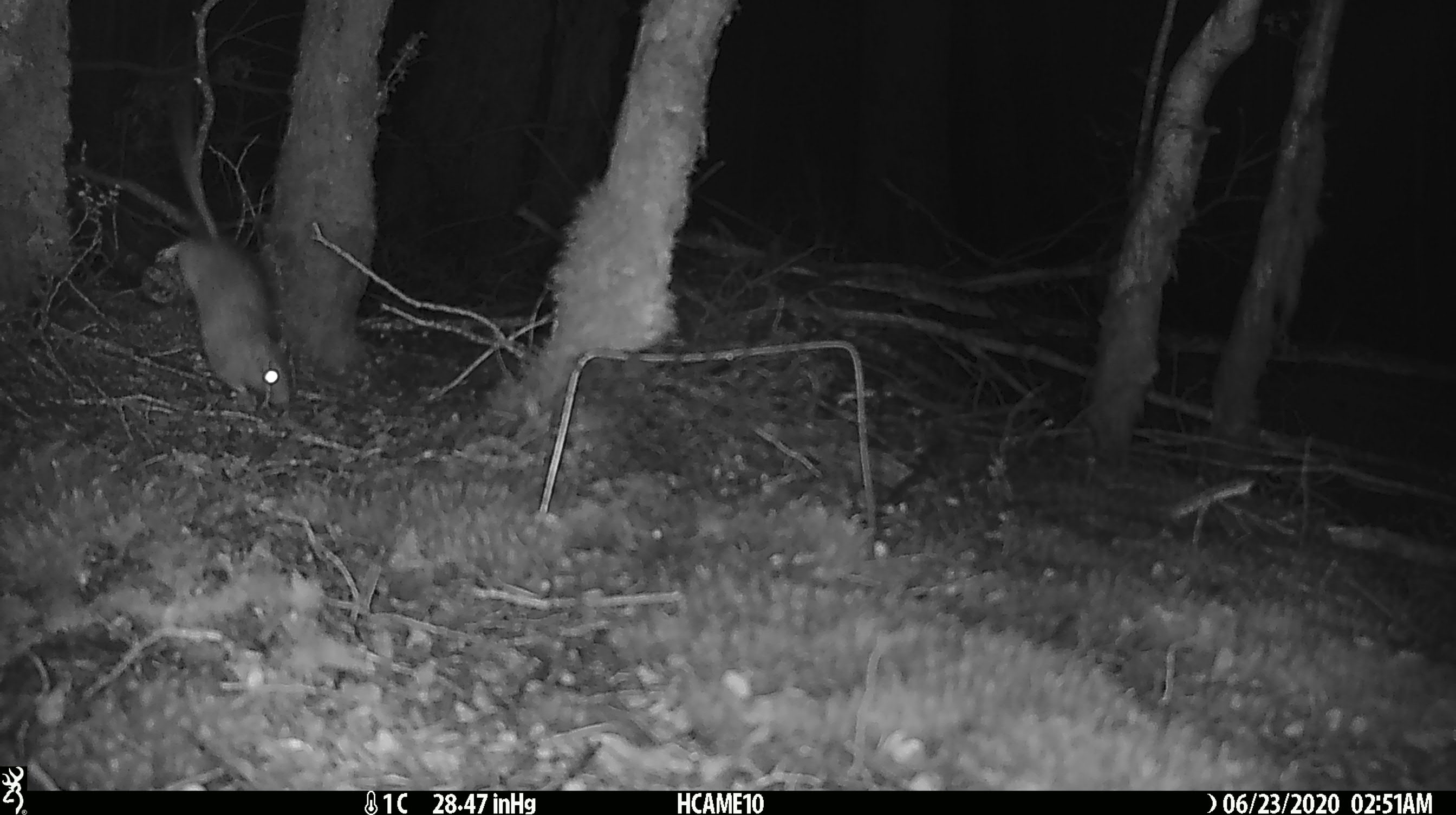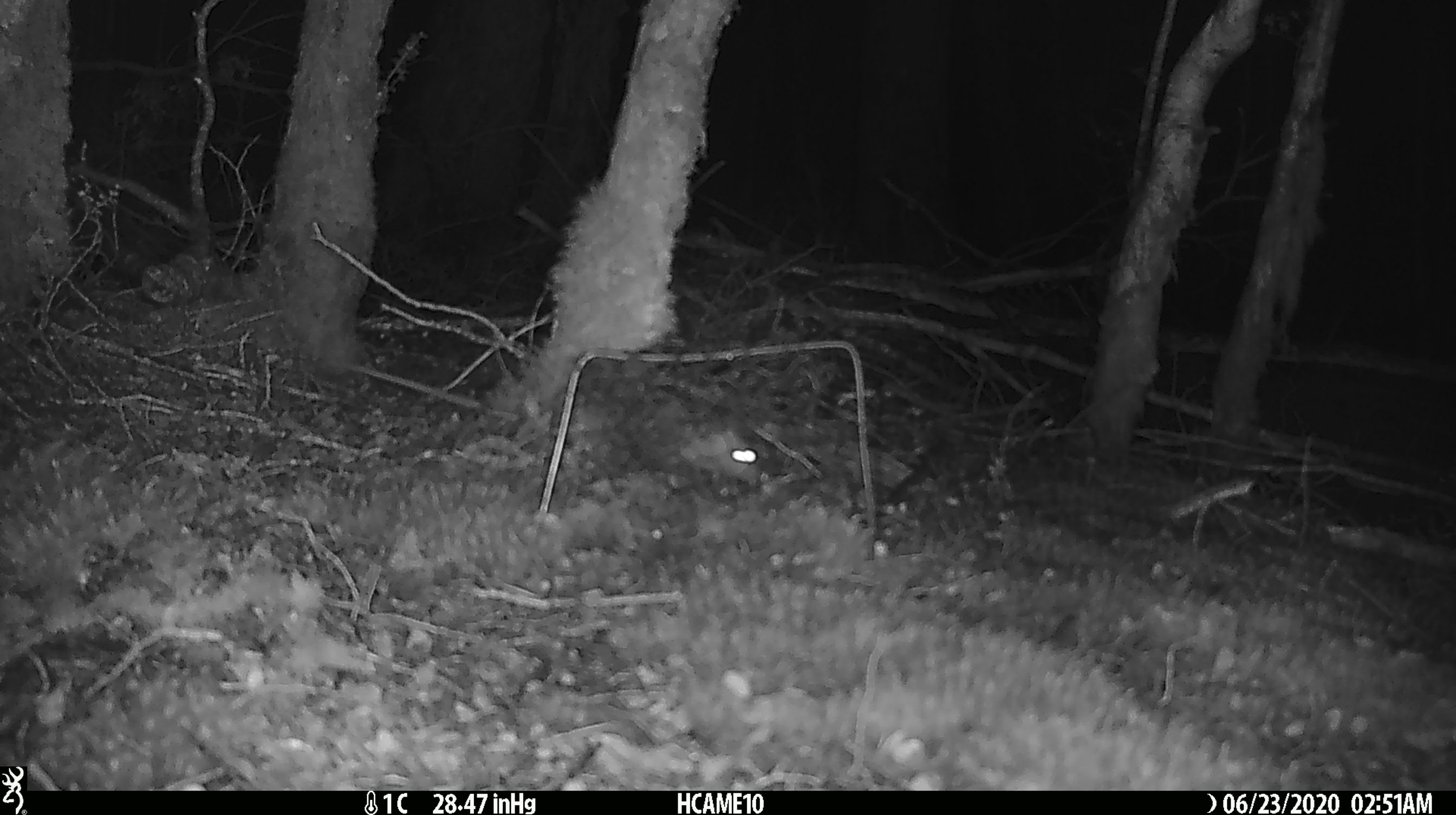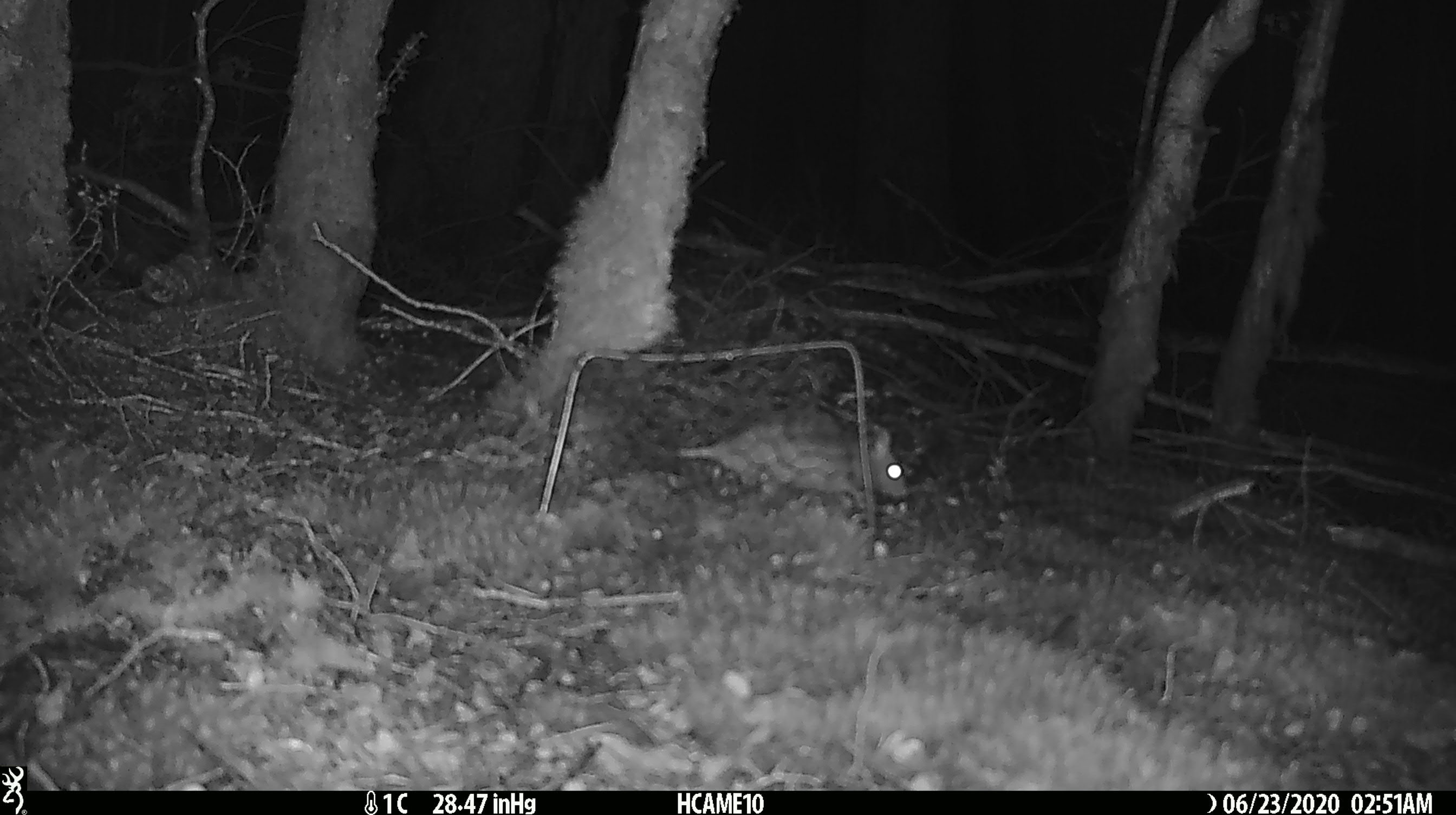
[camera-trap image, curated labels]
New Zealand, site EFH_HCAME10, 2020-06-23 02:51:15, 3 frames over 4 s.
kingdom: Animalia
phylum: Chordata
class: Mammalia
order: Rodentia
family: Muridae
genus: Rattus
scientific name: Rattus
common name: rat